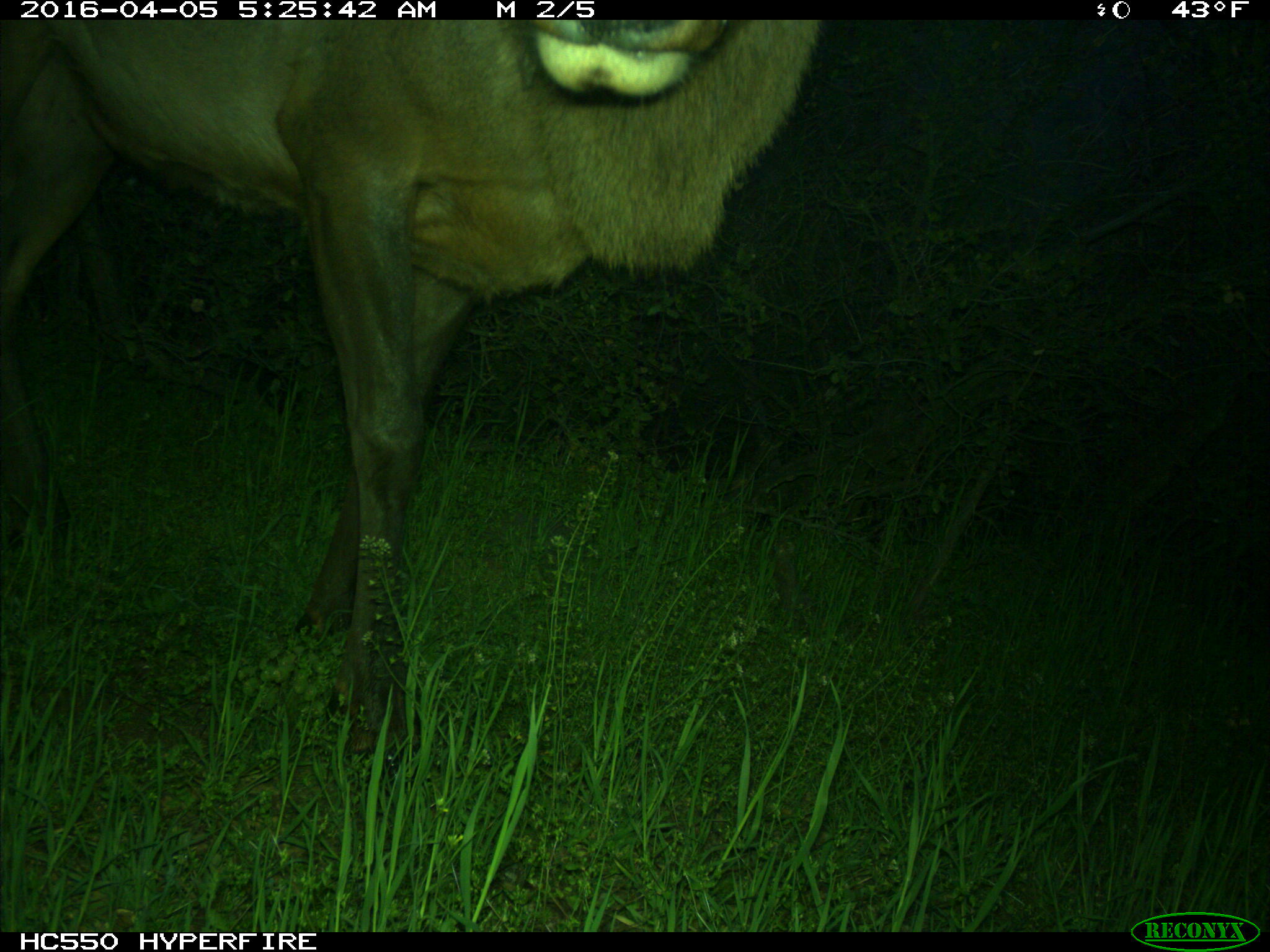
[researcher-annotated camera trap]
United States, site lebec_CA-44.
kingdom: Animalia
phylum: Chordata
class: Mammalia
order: Artiodactyla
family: Cervidae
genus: Cervus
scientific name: Cervus canadensis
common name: elk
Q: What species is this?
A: Cervus canadensis (elk).